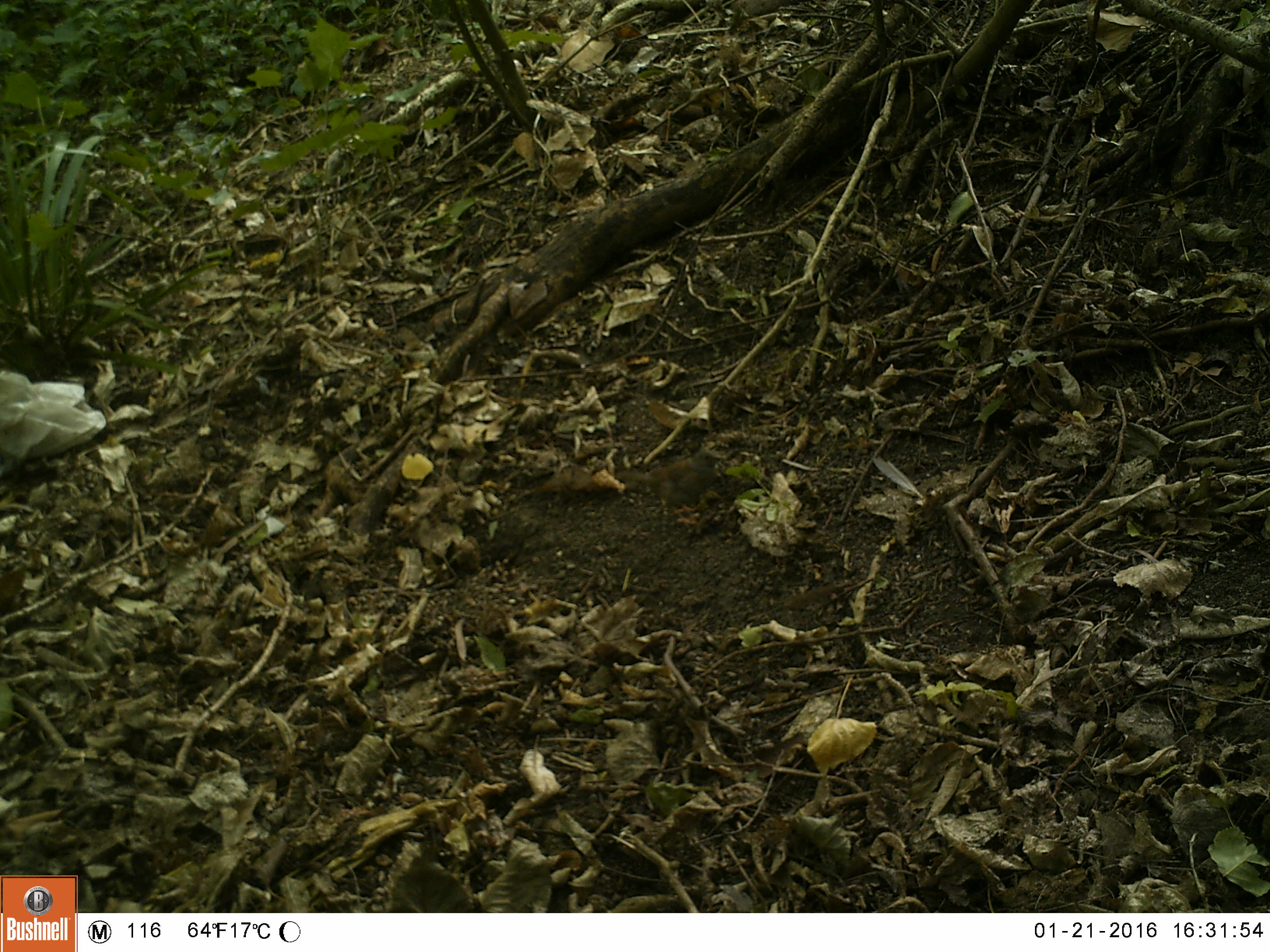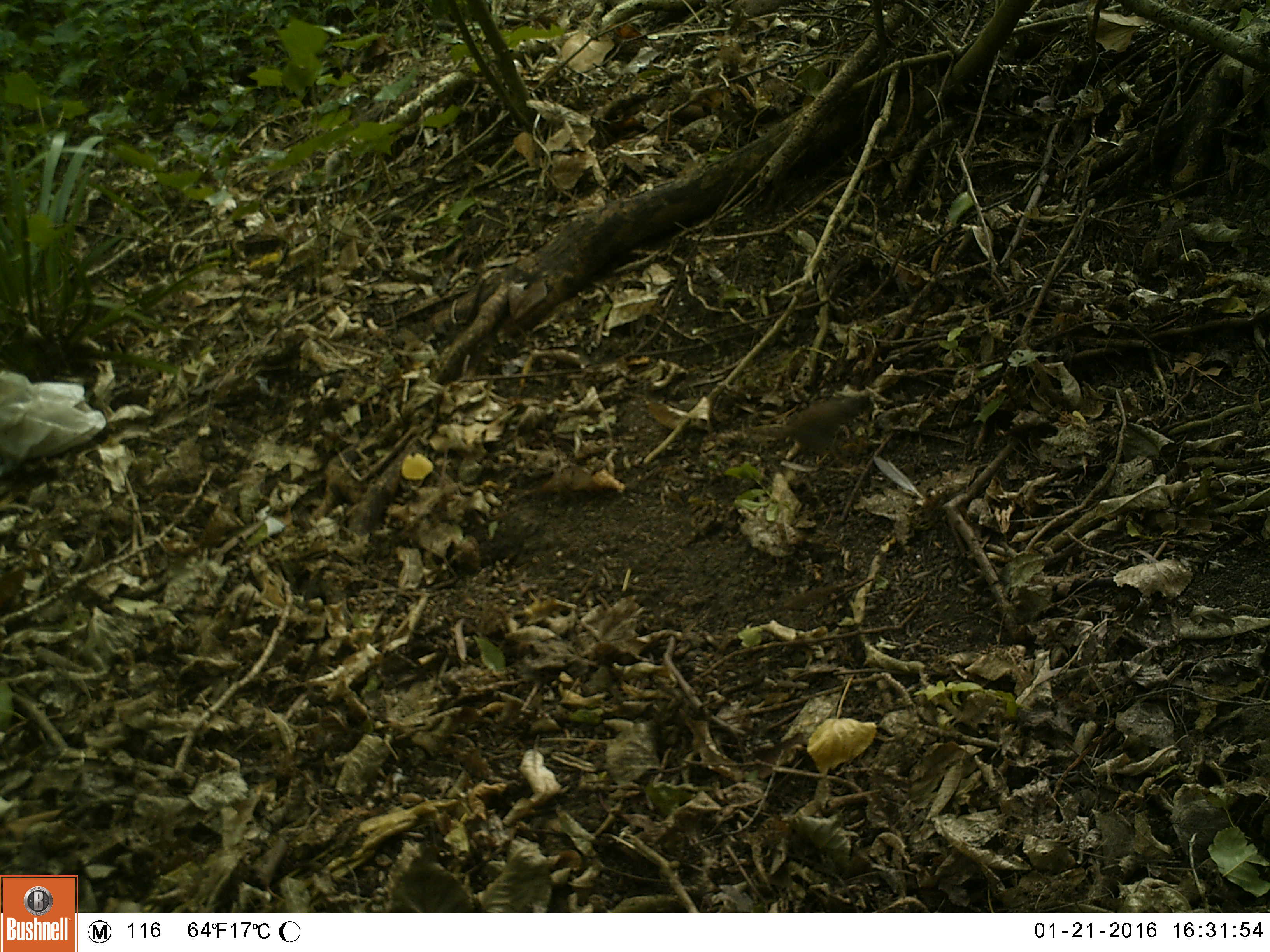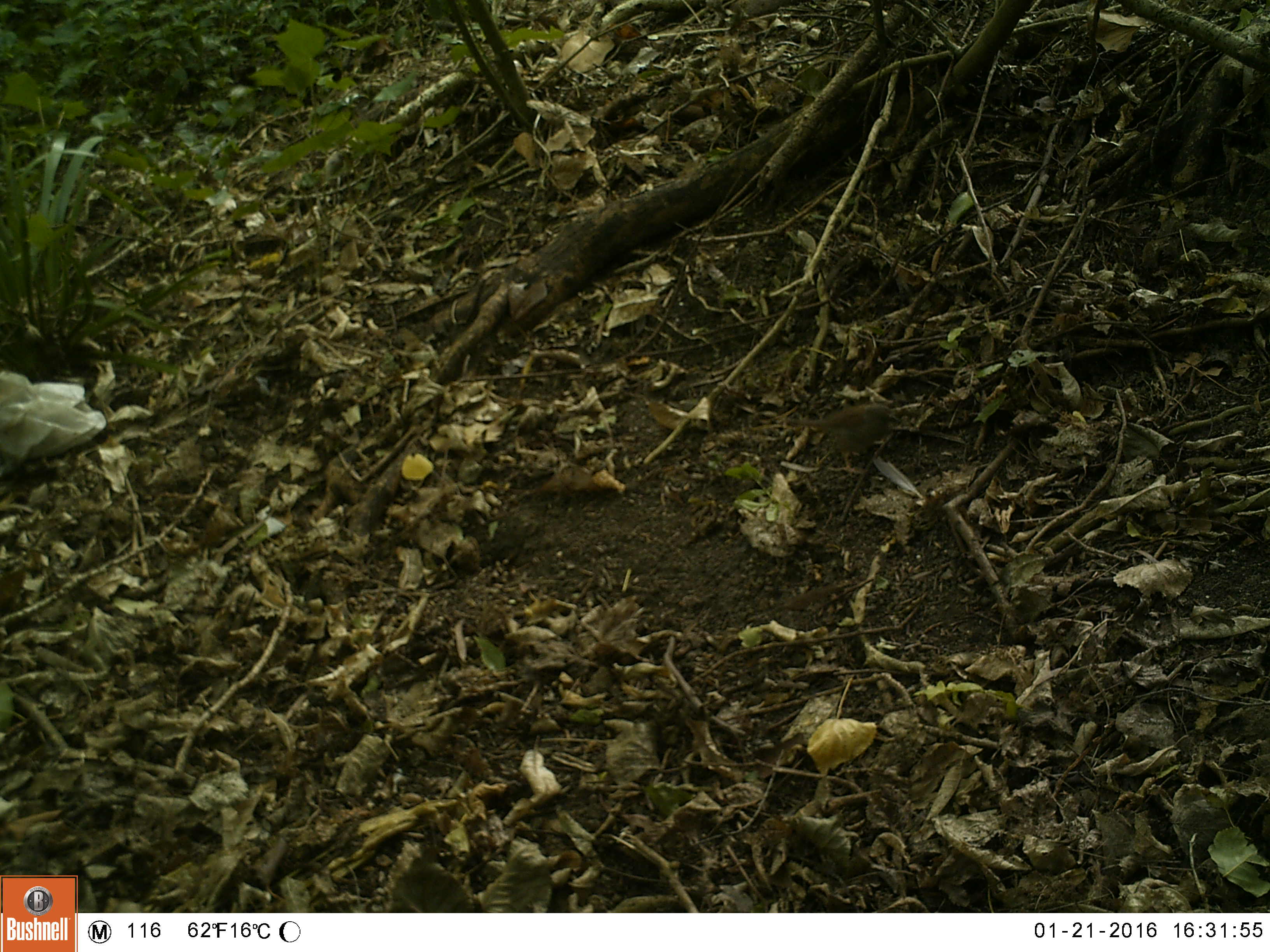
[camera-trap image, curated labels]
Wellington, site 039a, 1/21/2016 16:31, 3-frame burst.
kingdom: Animalia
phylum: Chordata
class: Aves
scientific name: Aves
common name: bird